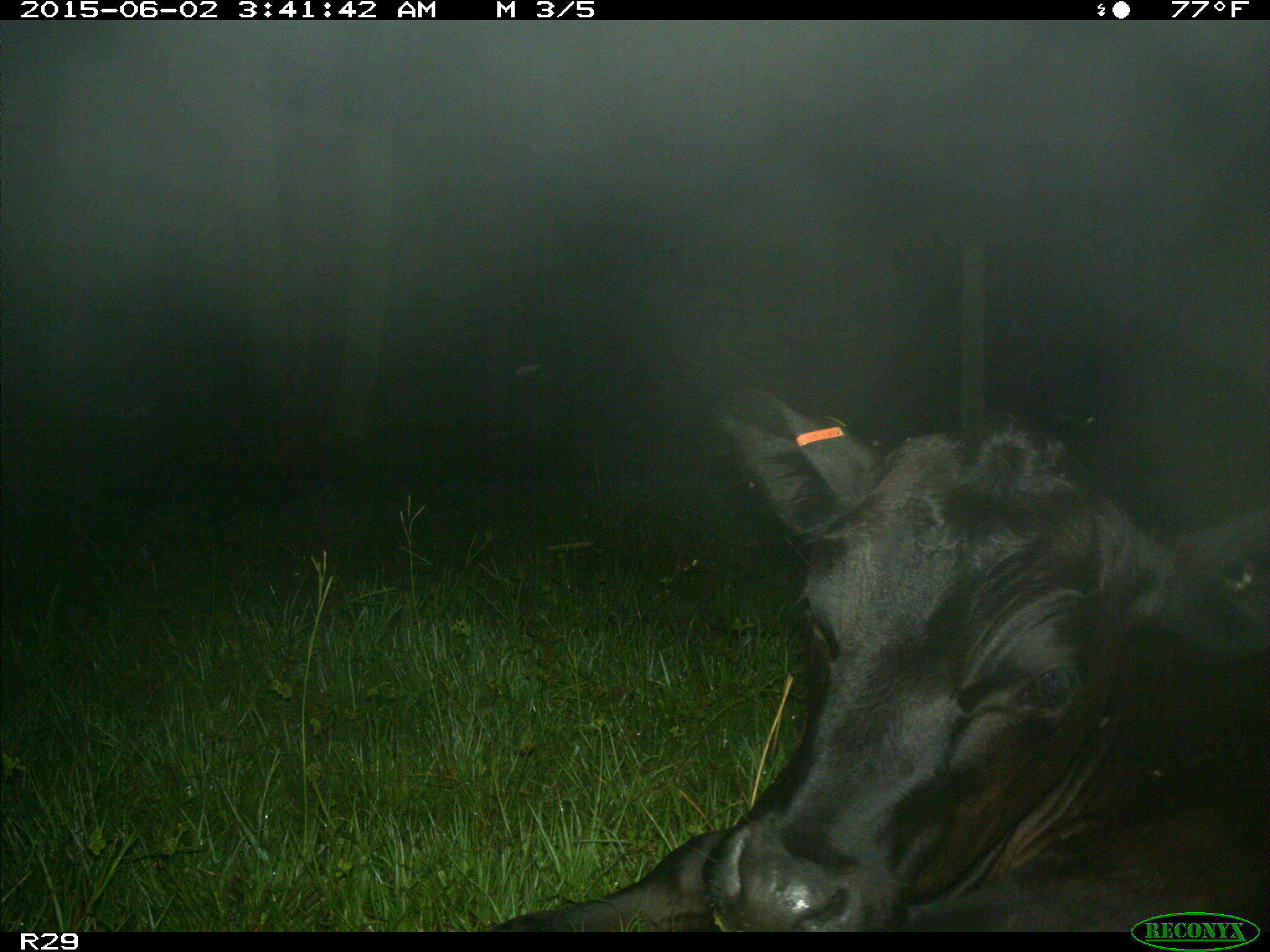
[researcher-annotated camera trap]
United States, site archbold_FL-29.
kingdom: Animalia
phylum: Chordata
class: Mammalia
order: Artiodactyla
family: Bovidae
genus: Bos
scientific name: Bos taurus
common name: domestic cow